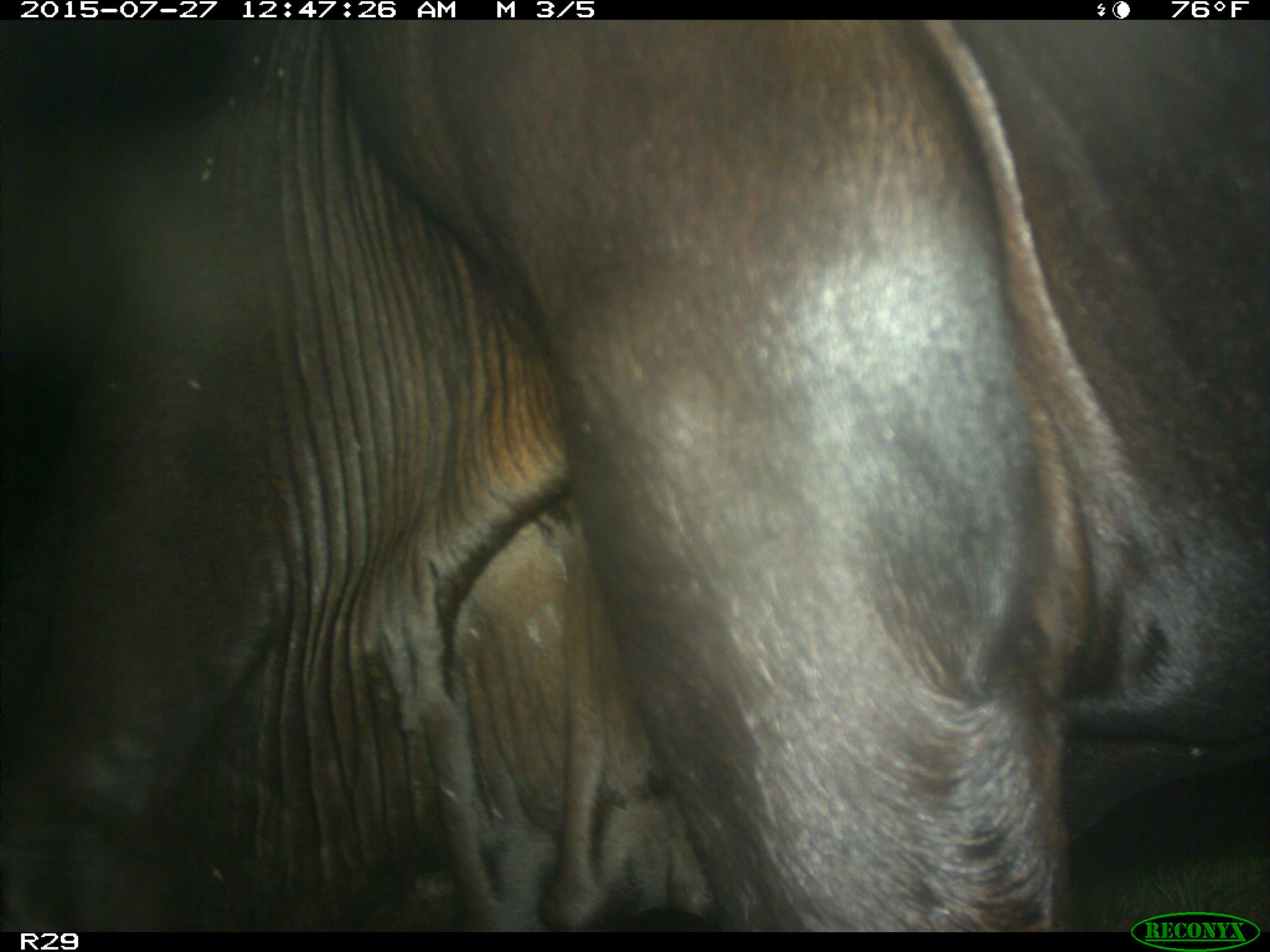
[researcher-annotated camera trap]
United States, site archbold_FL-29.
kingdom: Animalia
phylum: Chordata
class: Mammalia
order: Artiodactyla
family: Bovidae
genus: Bos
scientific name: Bos taurus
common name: domestic cow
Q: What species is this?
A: Bos taurus (domestic cow).